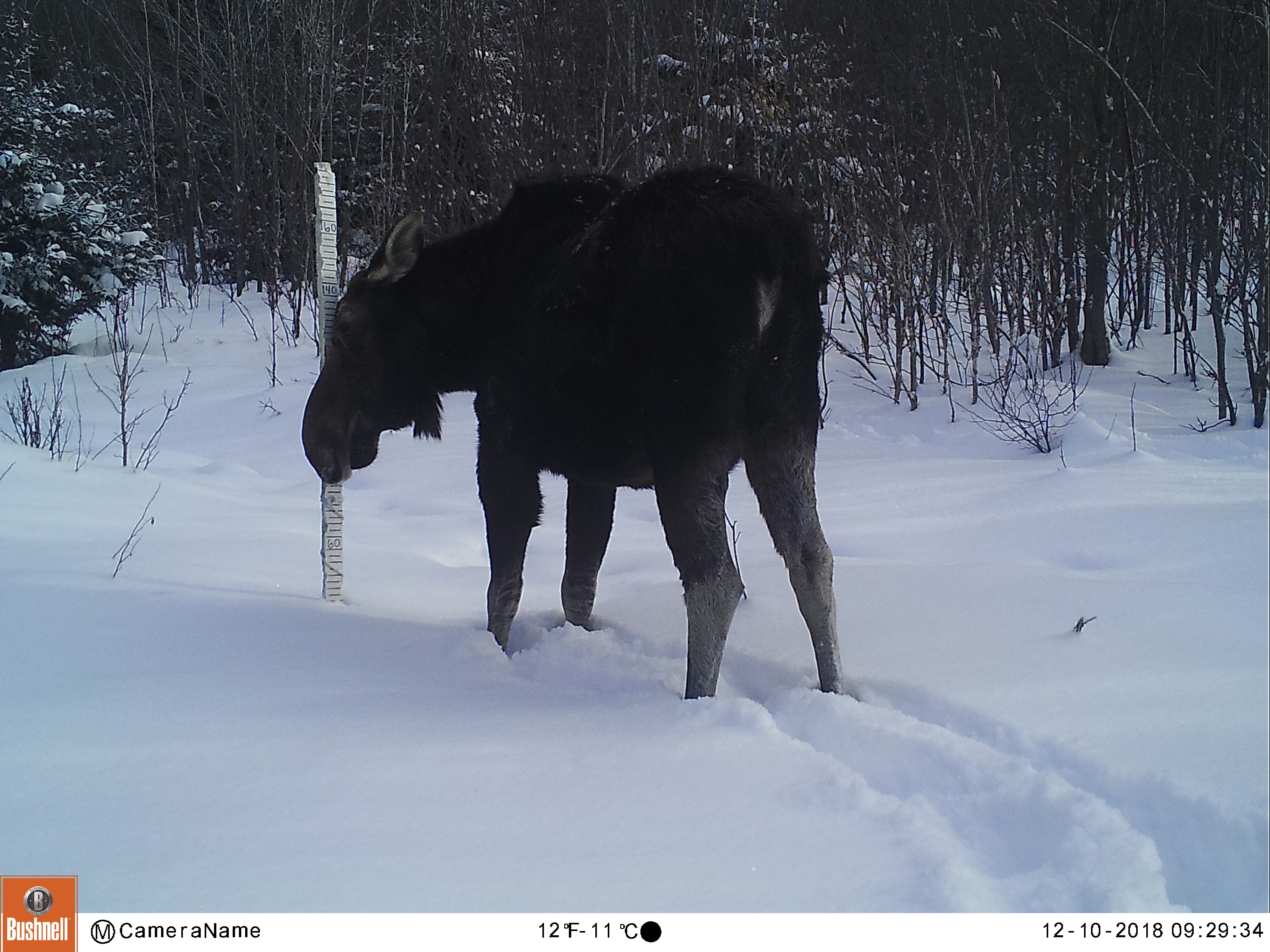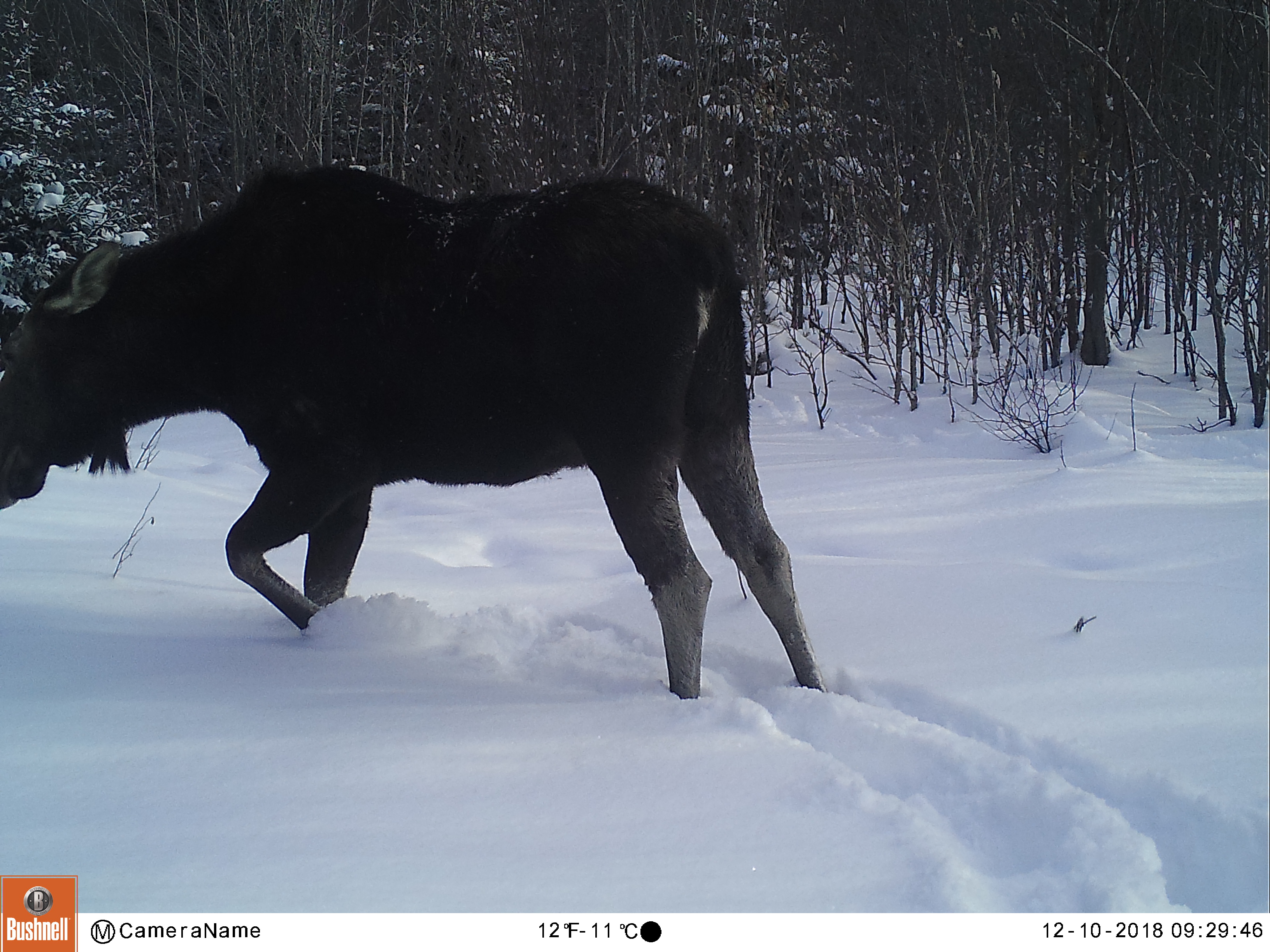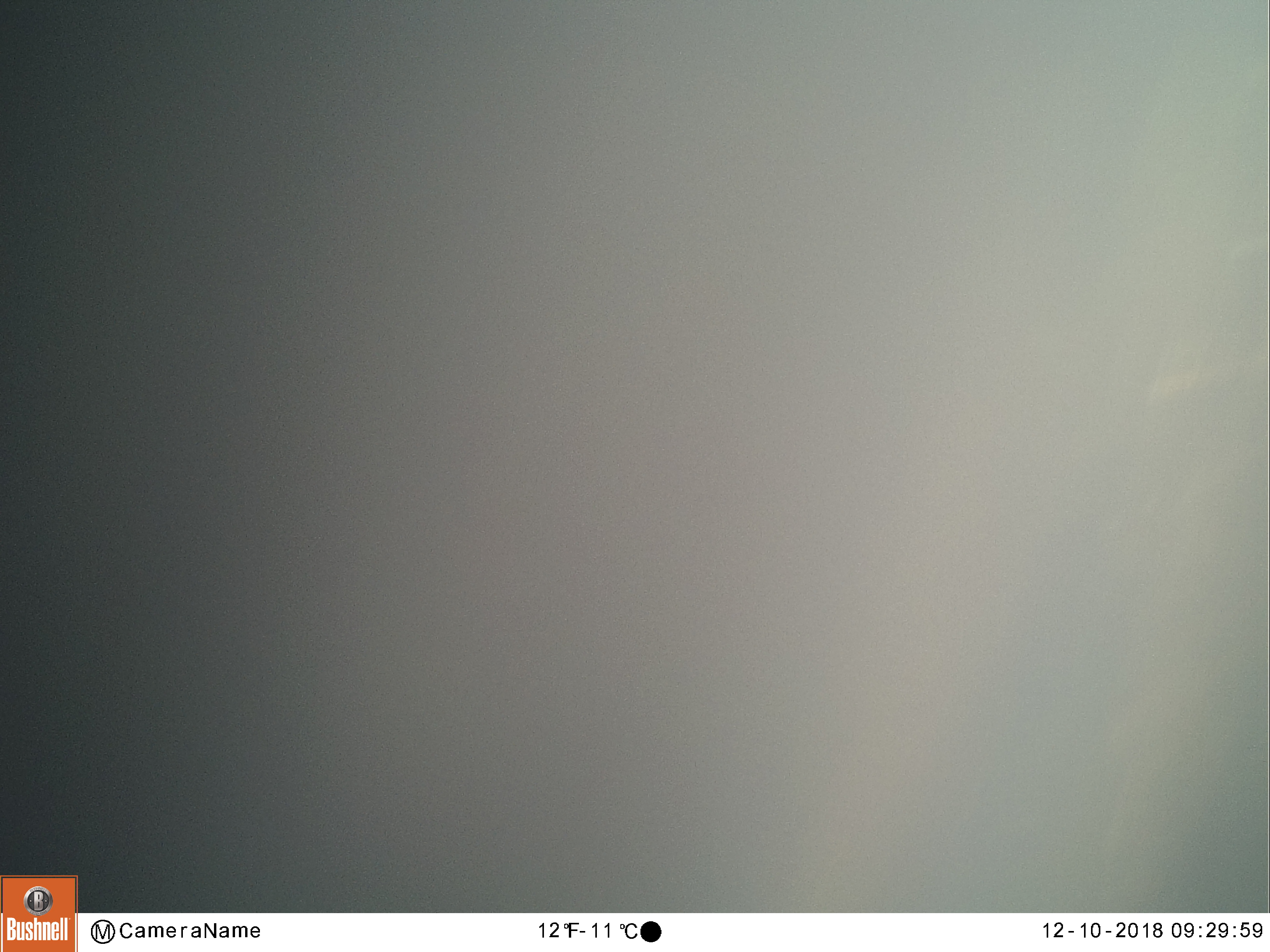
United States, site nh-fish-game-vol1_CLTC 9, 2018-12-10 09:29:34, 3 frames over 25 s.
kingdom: Animalia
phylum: Chordata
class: Mammalia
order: Artiodactyla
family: Cervidae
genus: Alces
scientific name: Alces alces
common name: moose